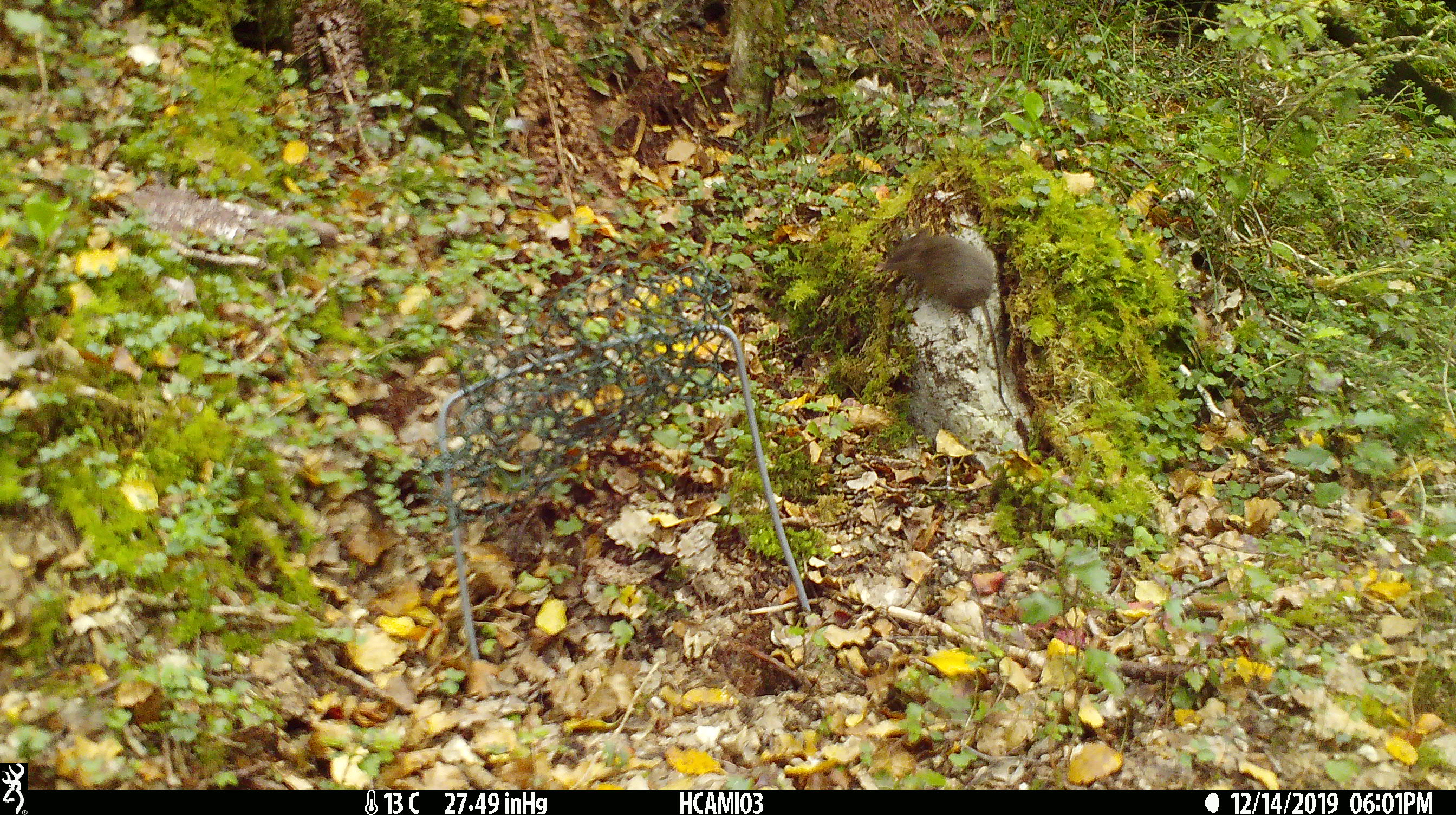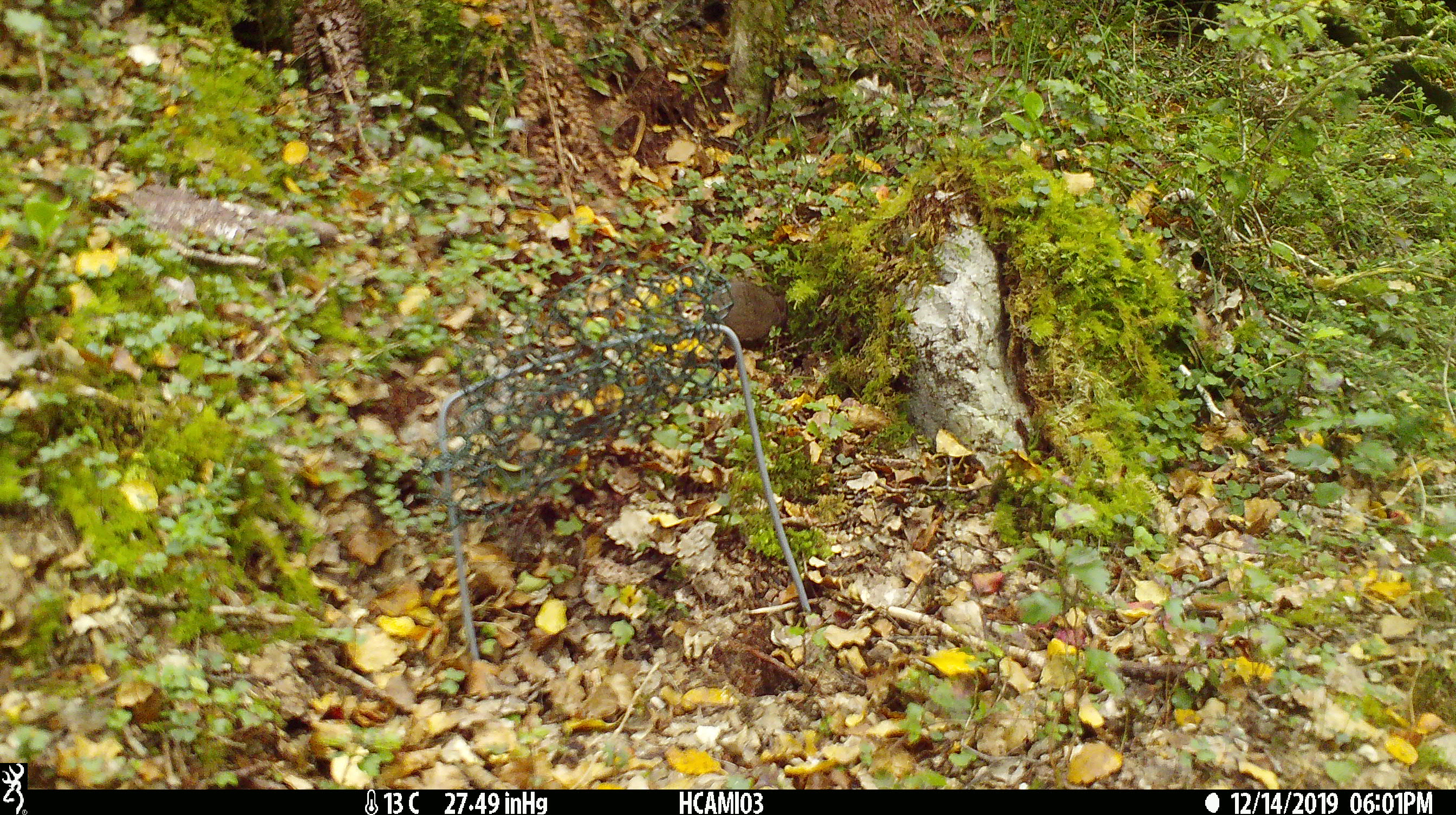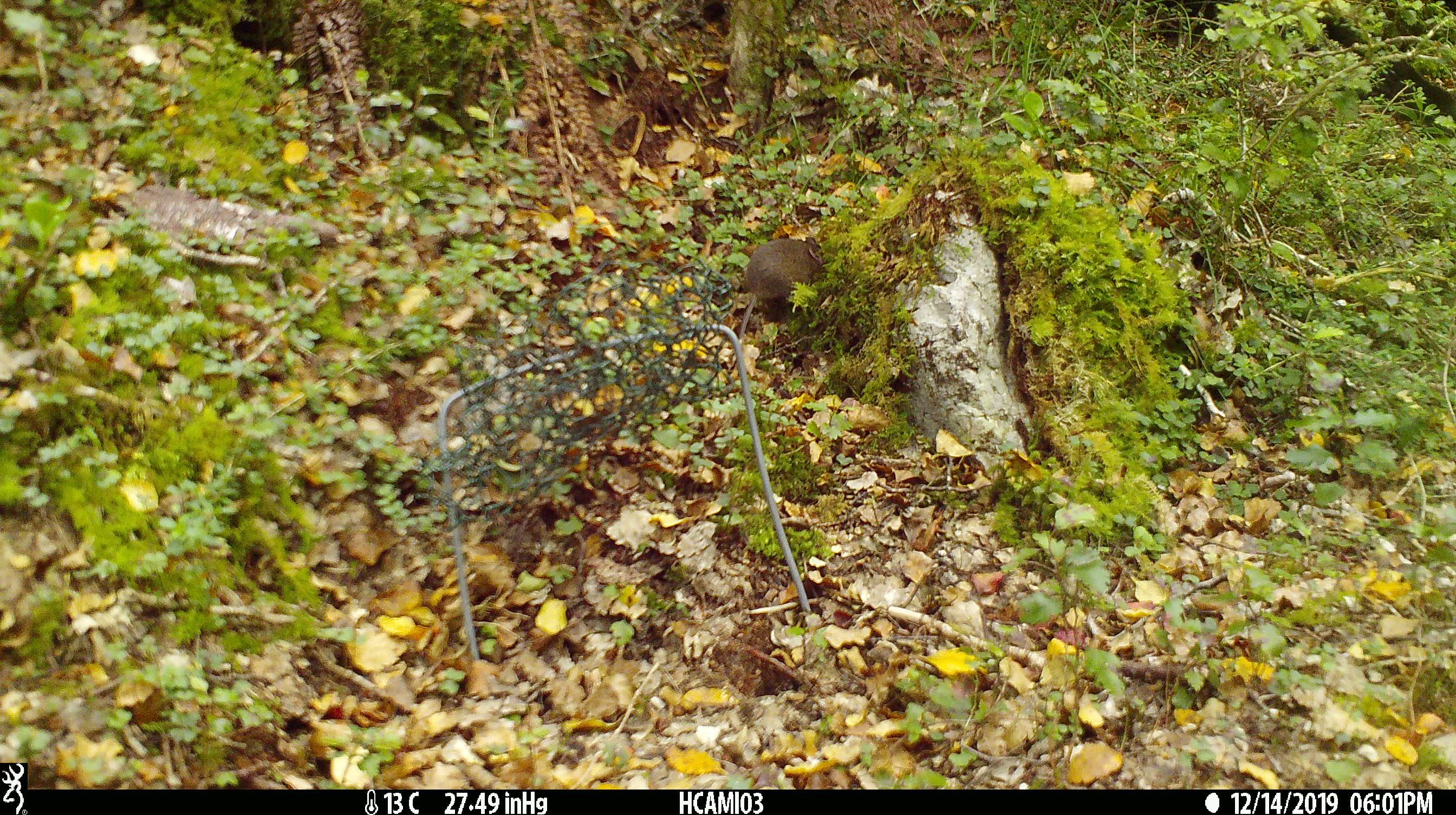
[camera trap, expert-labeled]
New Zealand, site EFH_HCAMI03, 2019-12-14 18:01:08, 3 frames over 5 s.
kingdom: Animalia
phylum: Chordata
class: Mammalia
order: Rodentia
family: Muridae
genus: Mus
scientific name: Mus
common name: mouse